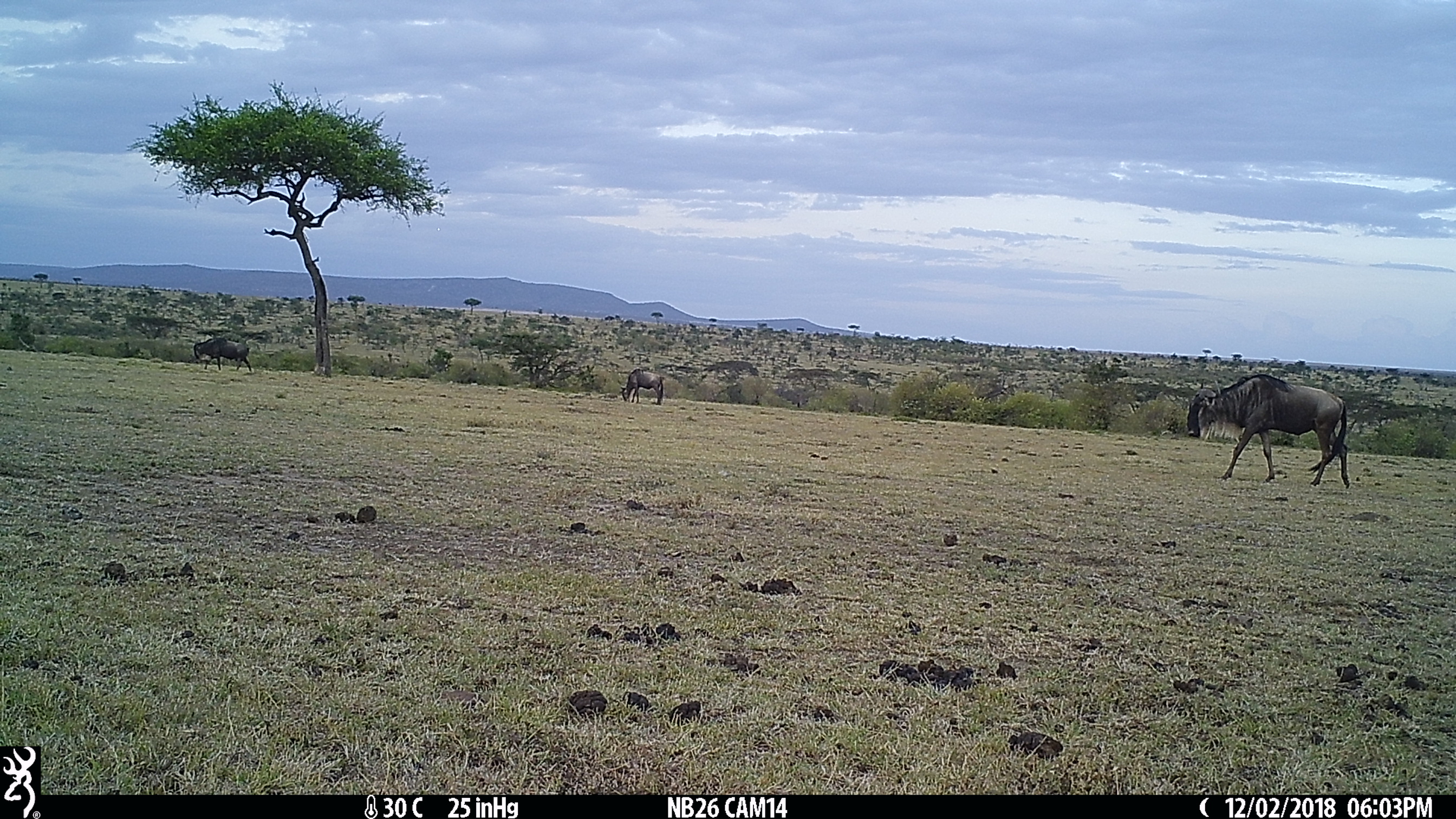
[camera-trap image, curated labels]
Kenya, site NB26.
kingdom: Animalia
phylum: Chordata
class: Mammalia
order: Artiodactyla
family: Bovidae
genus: Connochaetes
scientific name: Connochaetes taurinus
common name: blue wildebeest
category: wildebeest